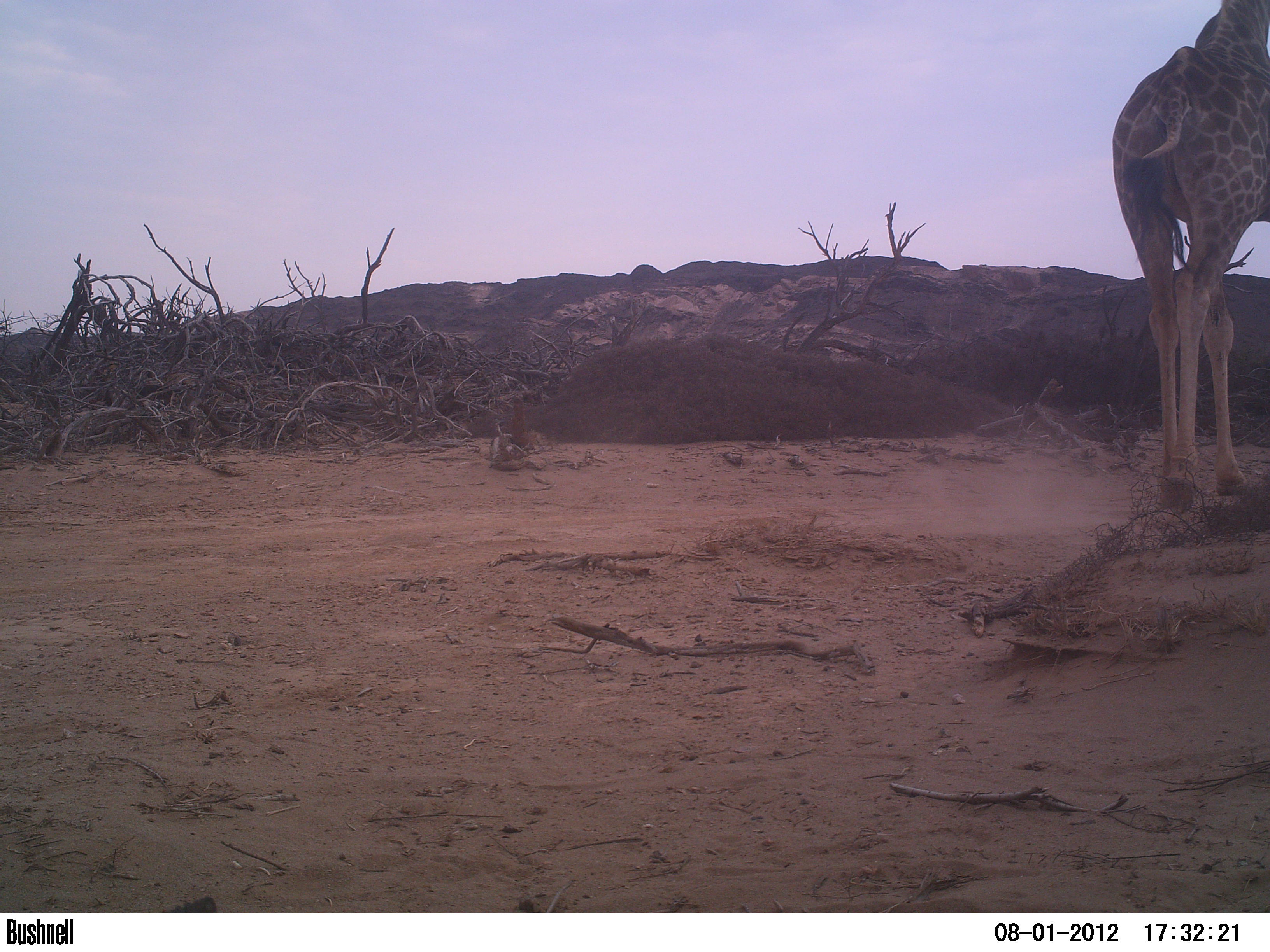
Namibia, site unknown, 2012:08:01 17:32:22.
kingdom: Animalia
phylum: Chordata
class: Mammalia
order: Artiodactyla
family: Giraffidae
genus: Giraffa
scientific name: Giraffa camelopardalis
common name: giraffe